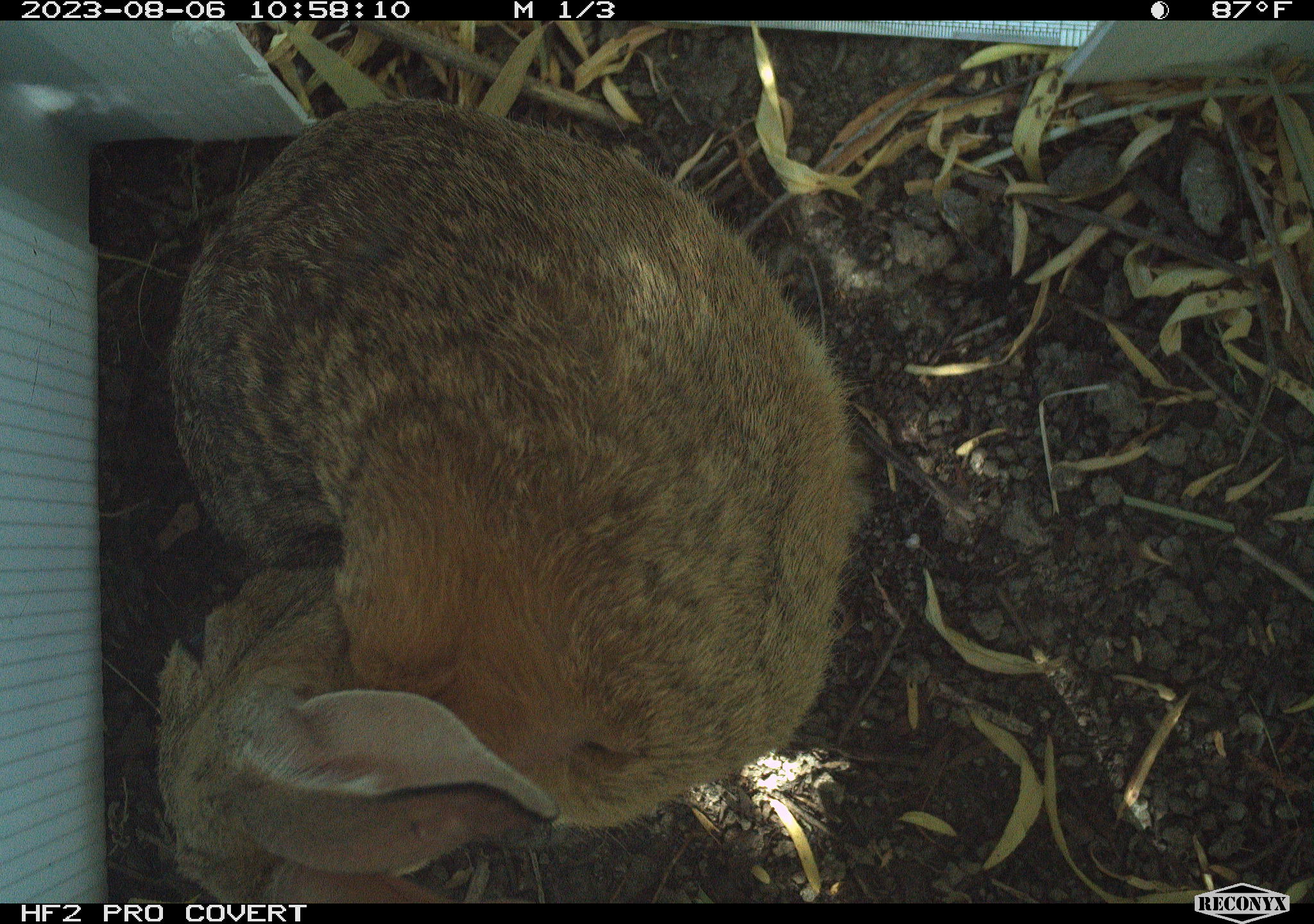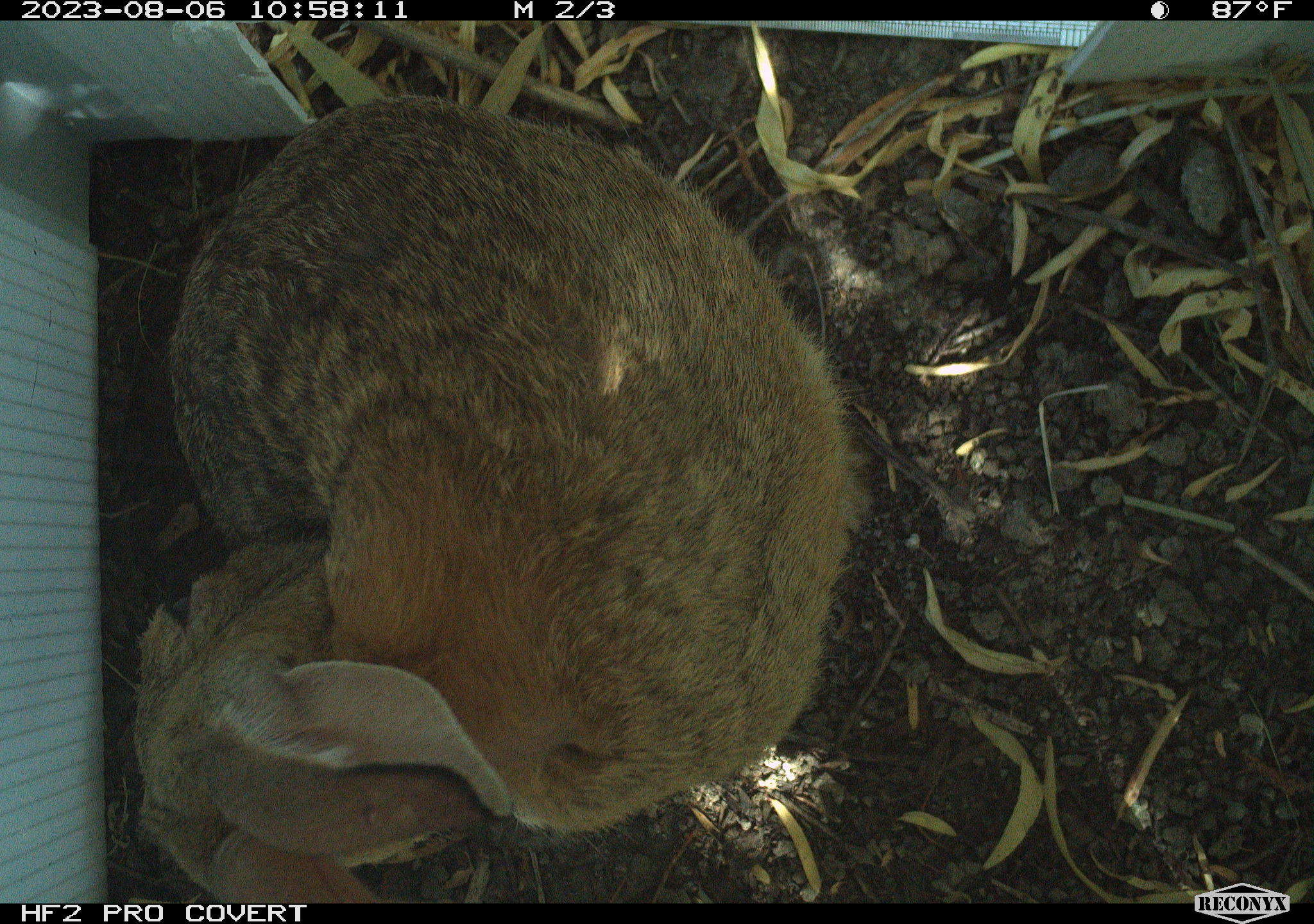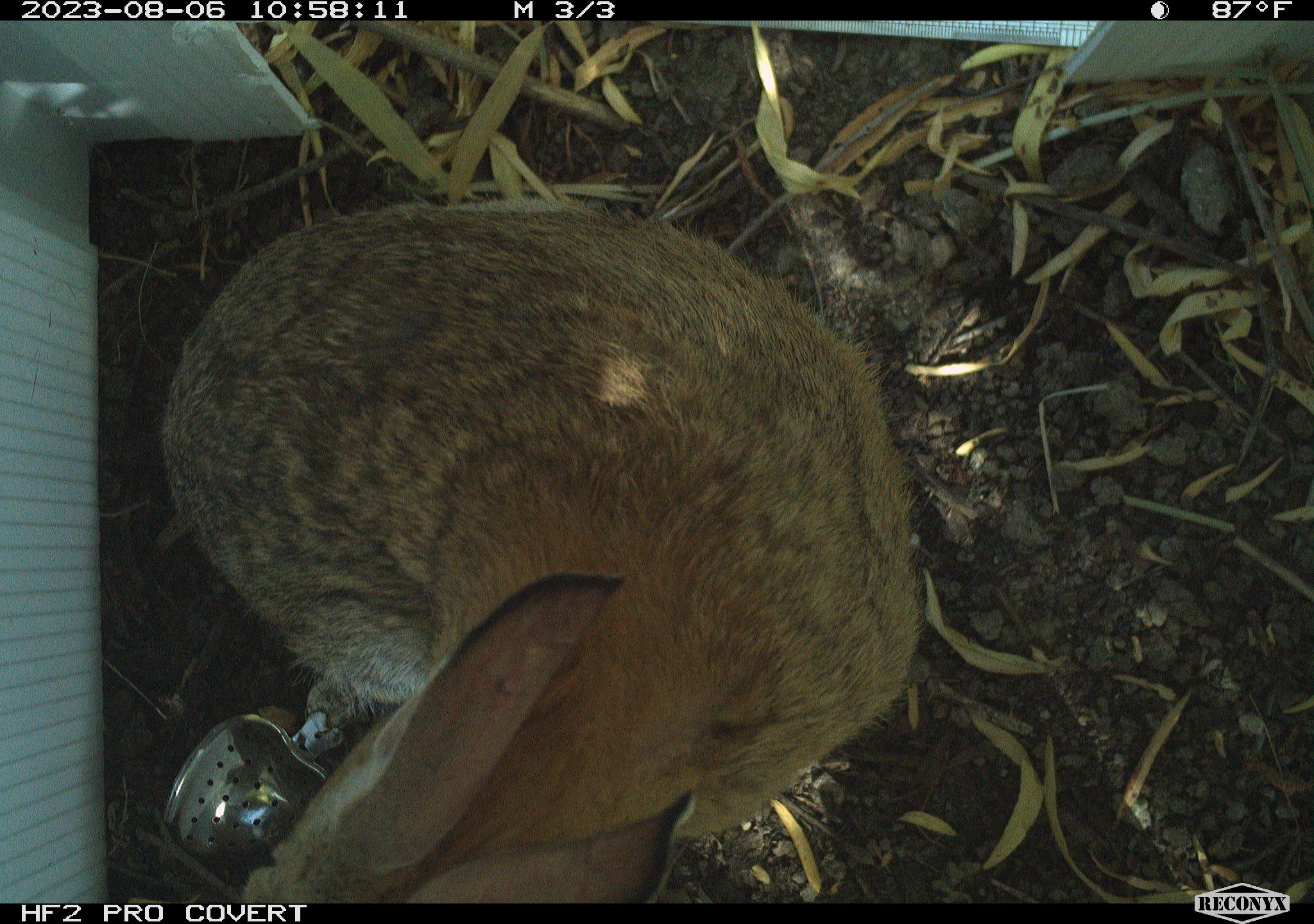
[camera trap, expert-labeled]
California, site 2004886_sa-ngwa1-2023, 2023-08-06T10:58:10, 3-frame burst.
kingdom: Animalia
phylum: Chordata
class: Mammalia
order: Lagomorpha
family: Leporidae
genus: Sylvilagus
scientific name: Sylvilagus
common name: cottontail rabbits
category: sylvilagus species